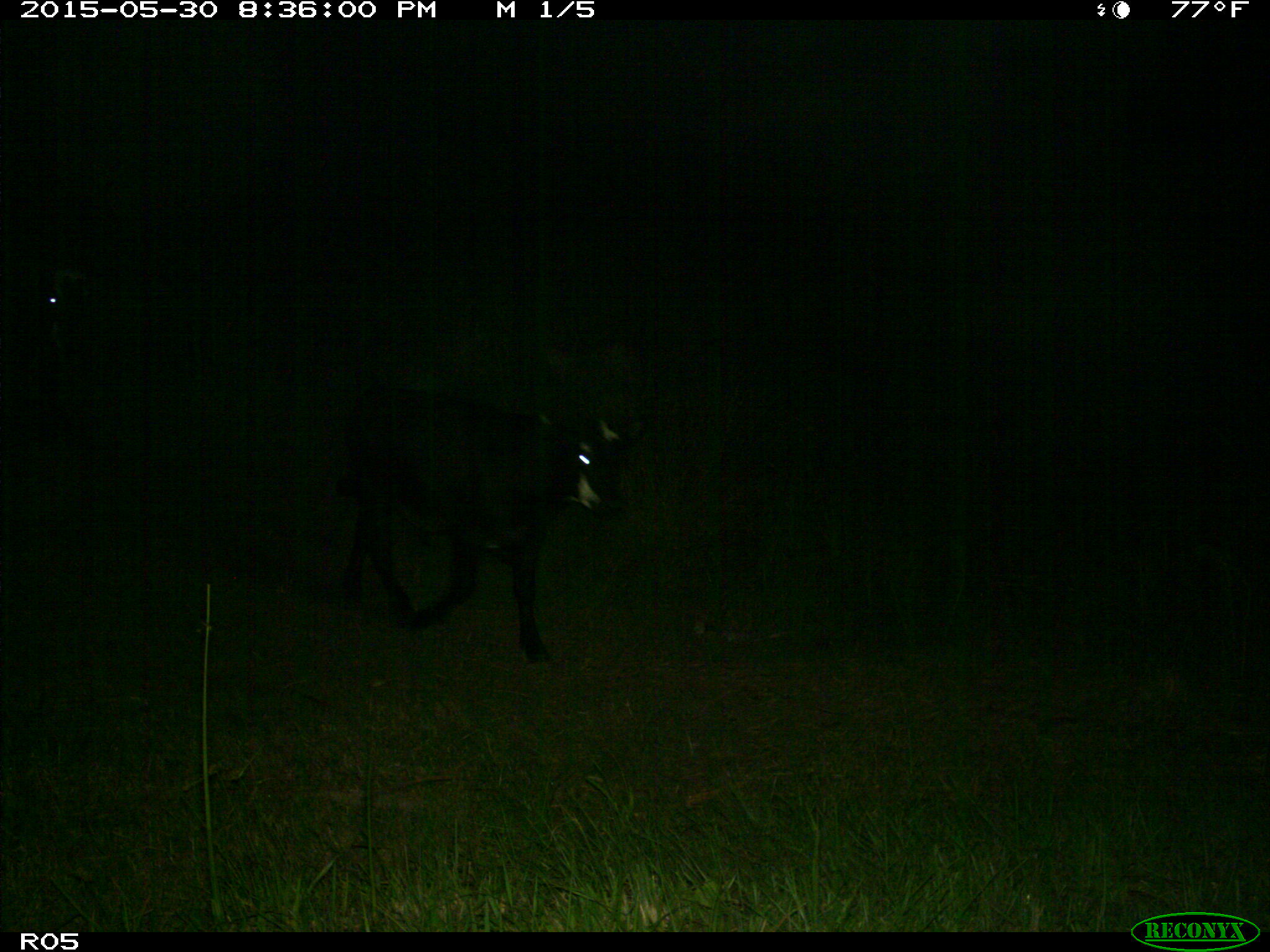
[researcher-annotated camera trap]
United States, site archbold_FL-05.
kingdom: Animalia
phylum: Chordata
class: Mammalia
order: Artiodactyla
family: Bovidae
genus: Bos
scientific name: Bos taurus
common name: domestic cow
Bos taurus (domestic cow).